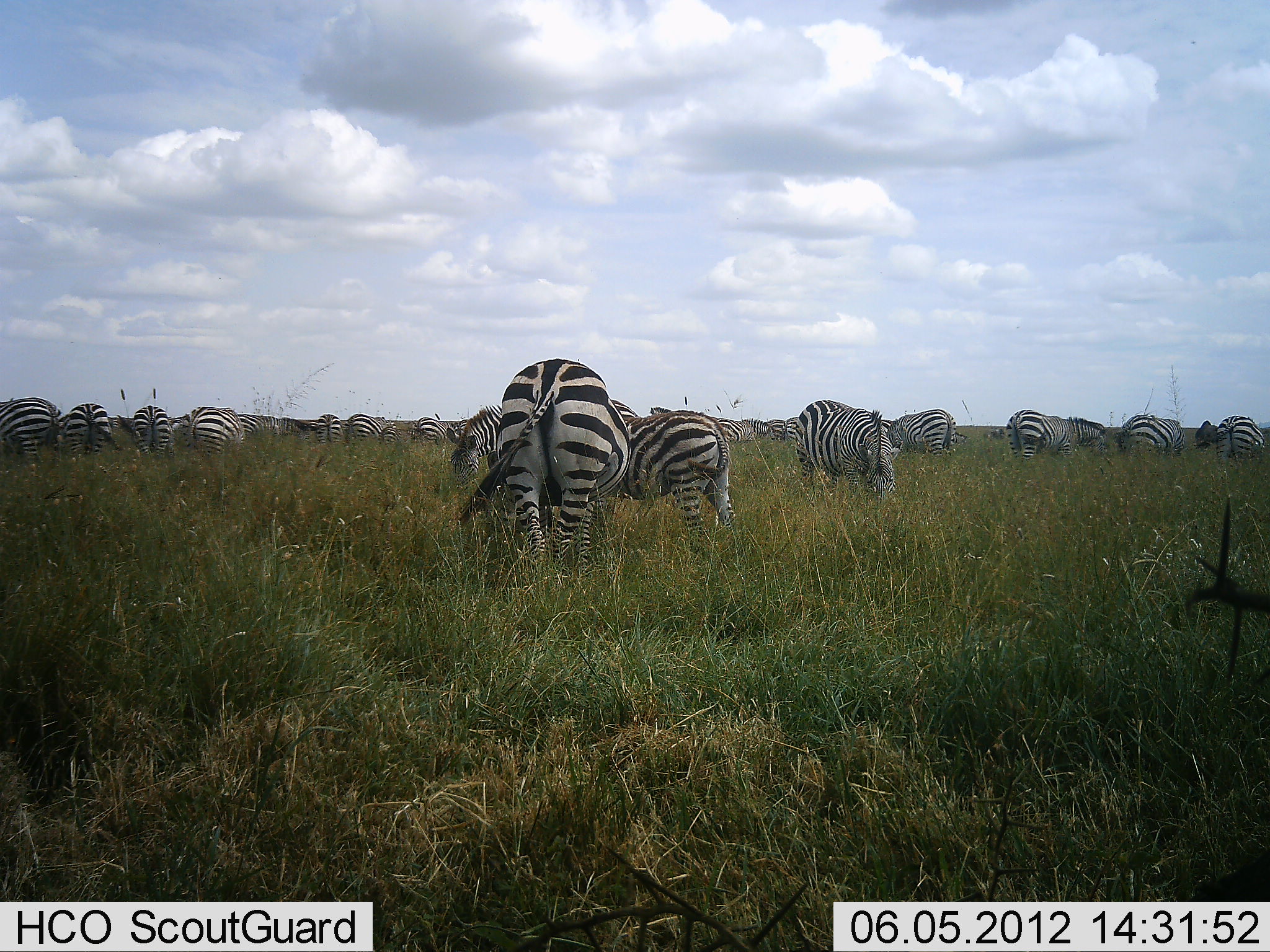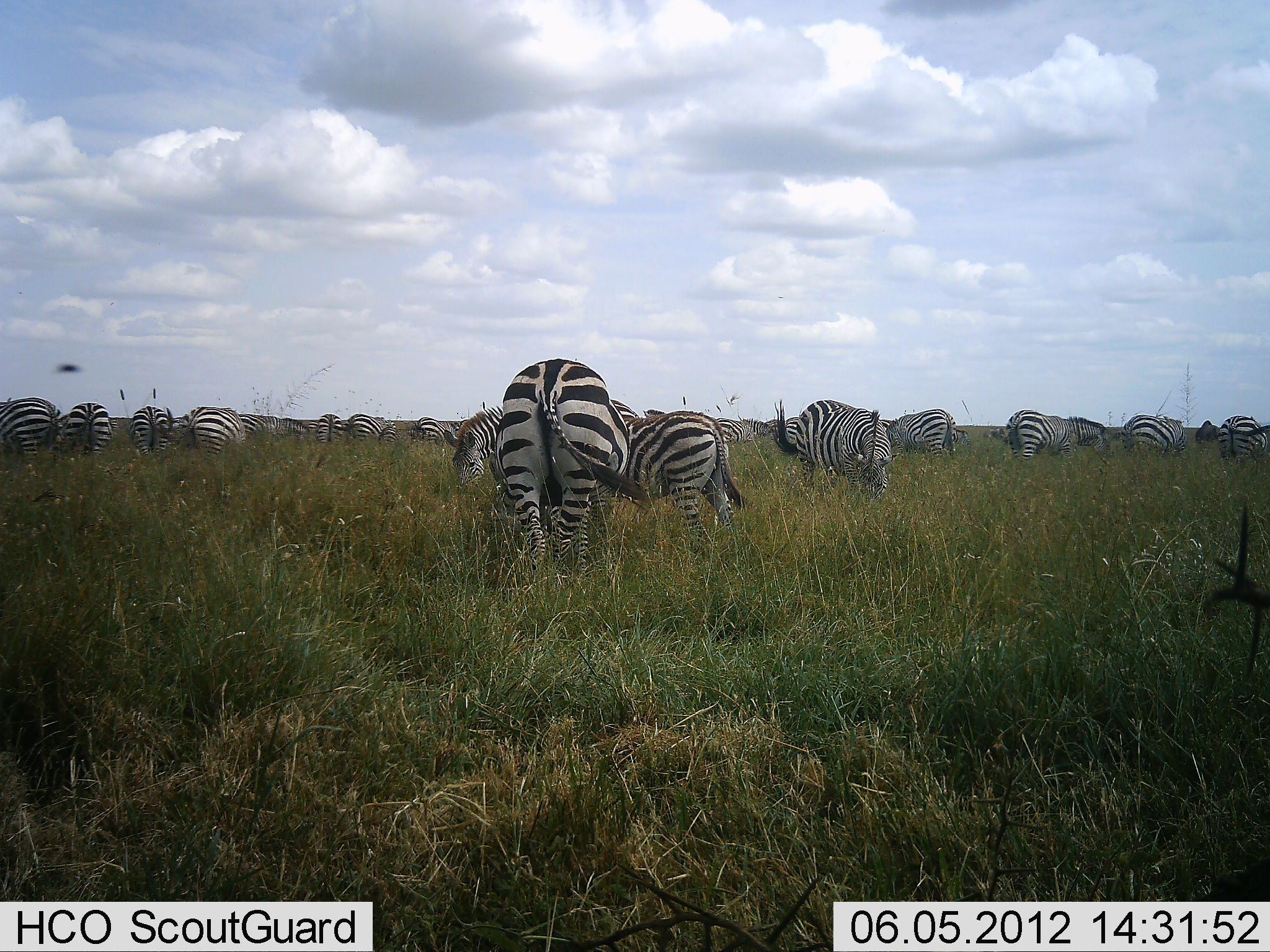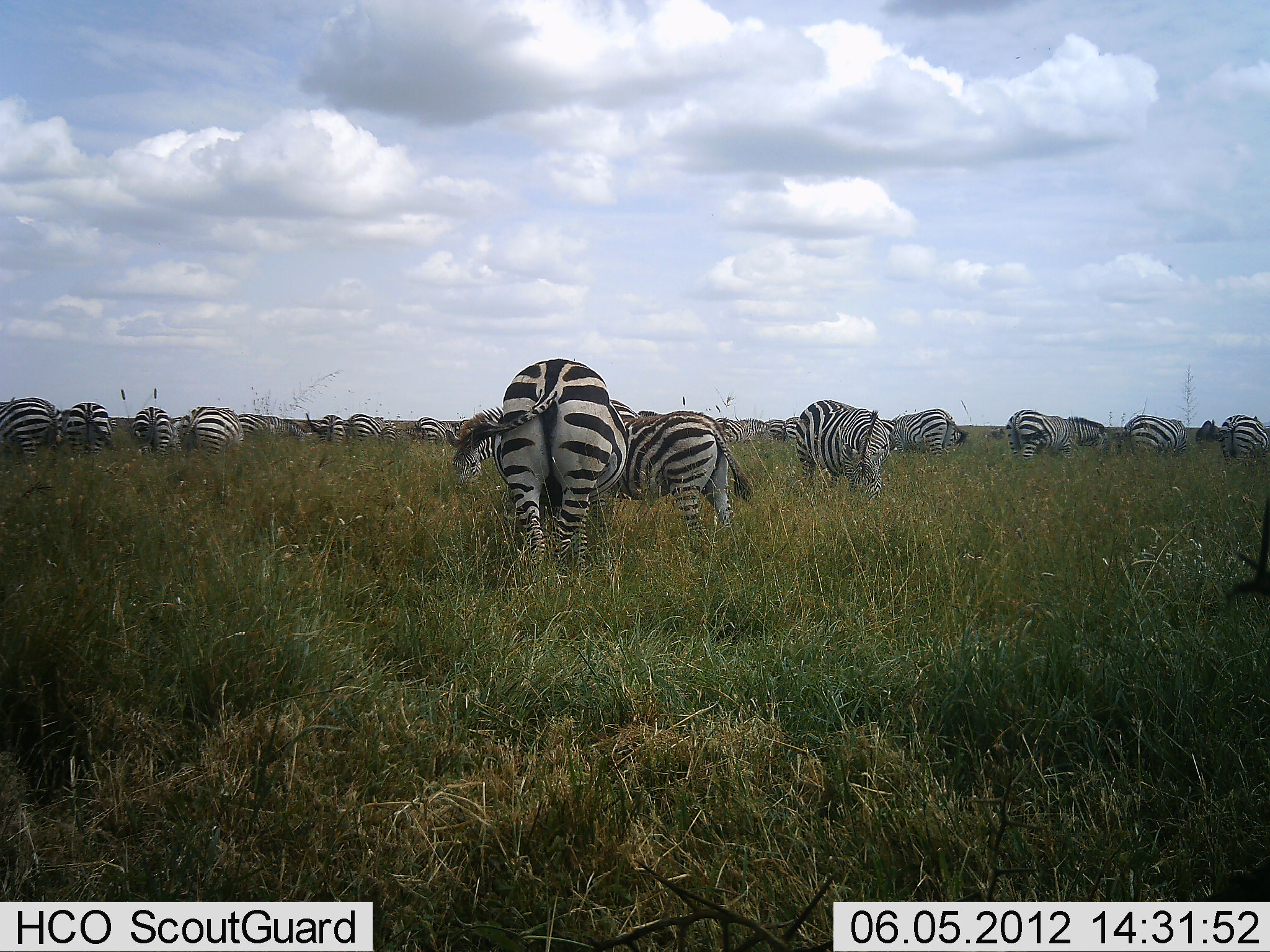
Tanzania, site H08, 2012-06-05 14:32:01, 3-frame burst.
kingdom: Animalia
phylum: Chordata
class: Mammalia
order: Perissodactyla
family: Equidae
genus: Equus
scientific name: Equus quagga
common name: plains zebra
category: zebra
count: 11-50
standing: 40%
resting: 0%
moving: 0%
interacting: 0%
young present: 10%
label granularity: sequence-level